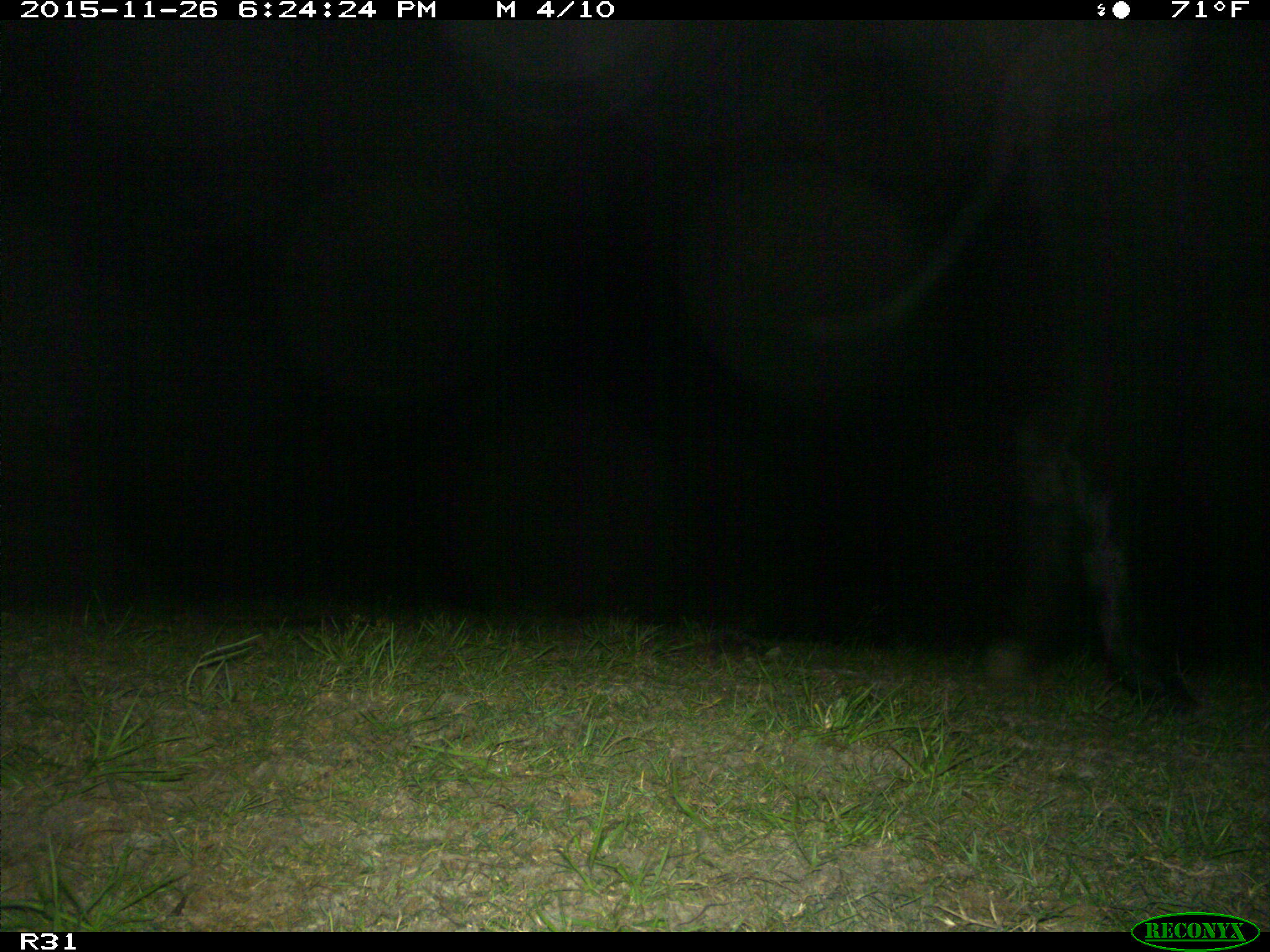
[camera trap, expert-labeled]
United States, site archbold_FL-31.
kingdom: Animalia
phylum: Chordata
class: Mammalia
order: Artiodactyla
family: Bovidae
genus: Bos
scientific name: Bos taurus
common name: domestic cow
Bos taurus (domestic cow).